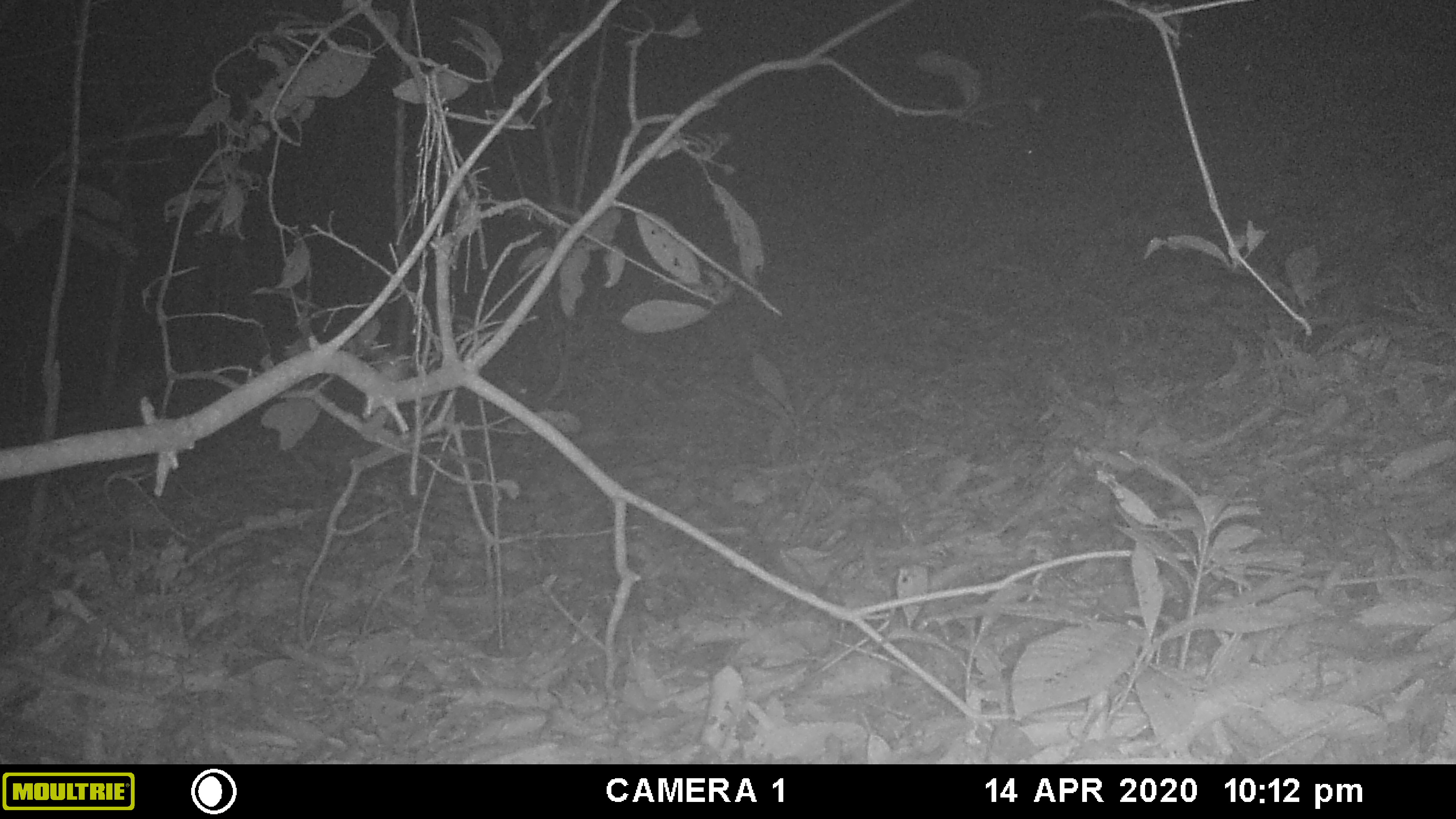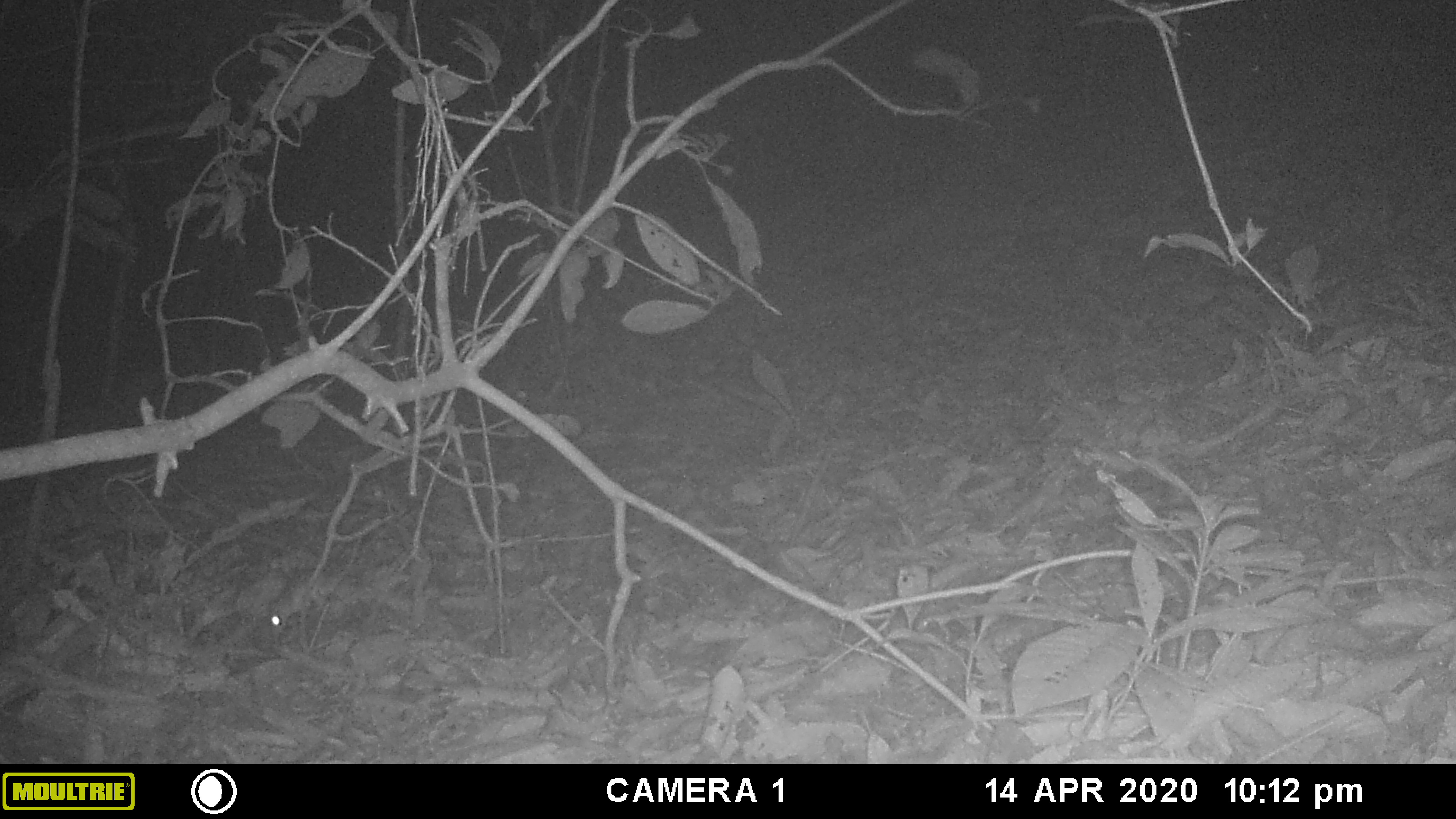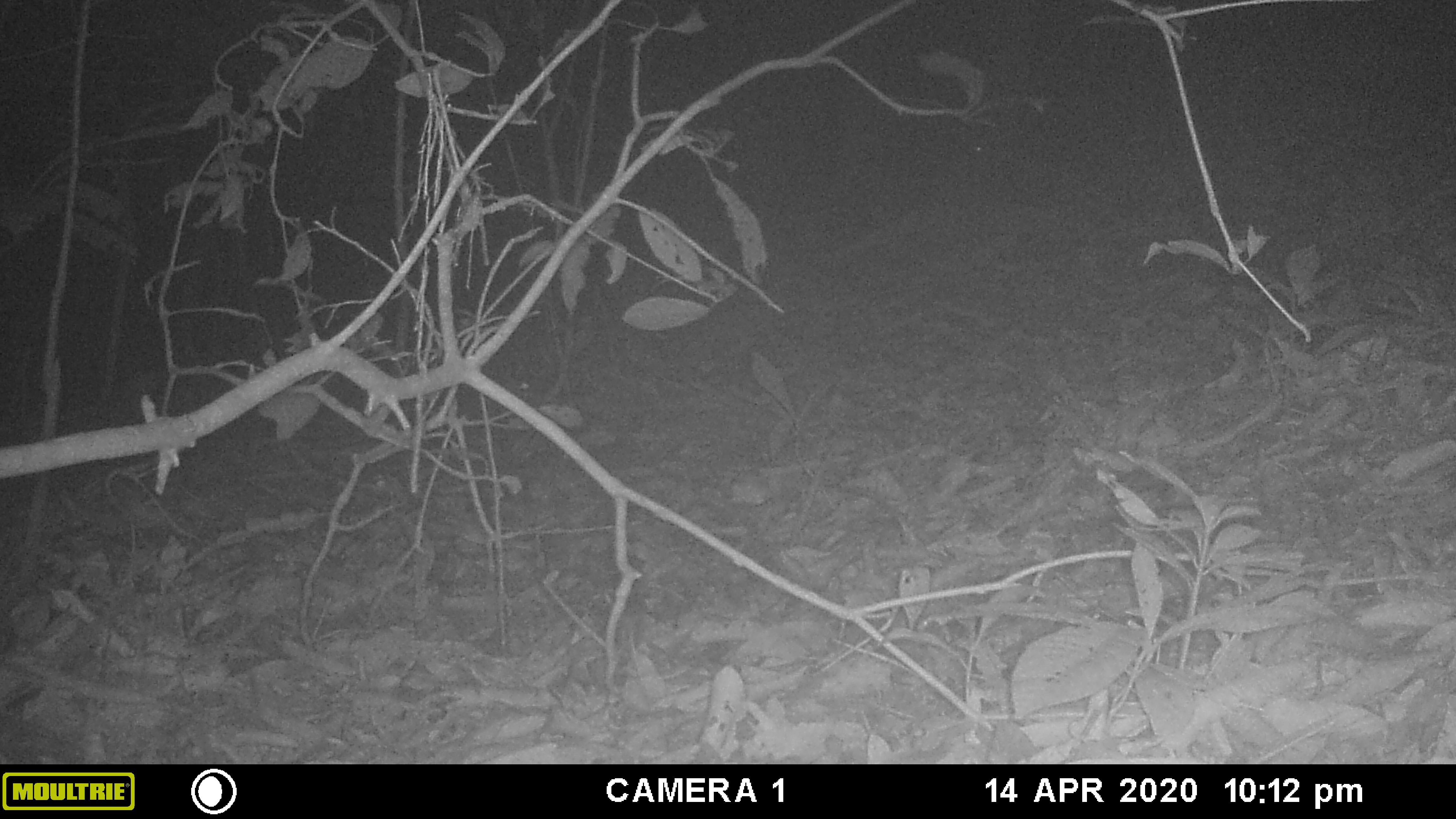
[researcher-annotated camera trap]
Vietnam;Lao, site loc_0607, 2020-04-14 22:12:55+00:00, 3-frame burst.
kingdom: Animalia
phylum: Chordata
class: Mammalia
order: Rodentia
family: Muridae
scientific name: Muridae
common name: old-world mice and rats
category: unidentified murid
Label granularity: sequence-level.